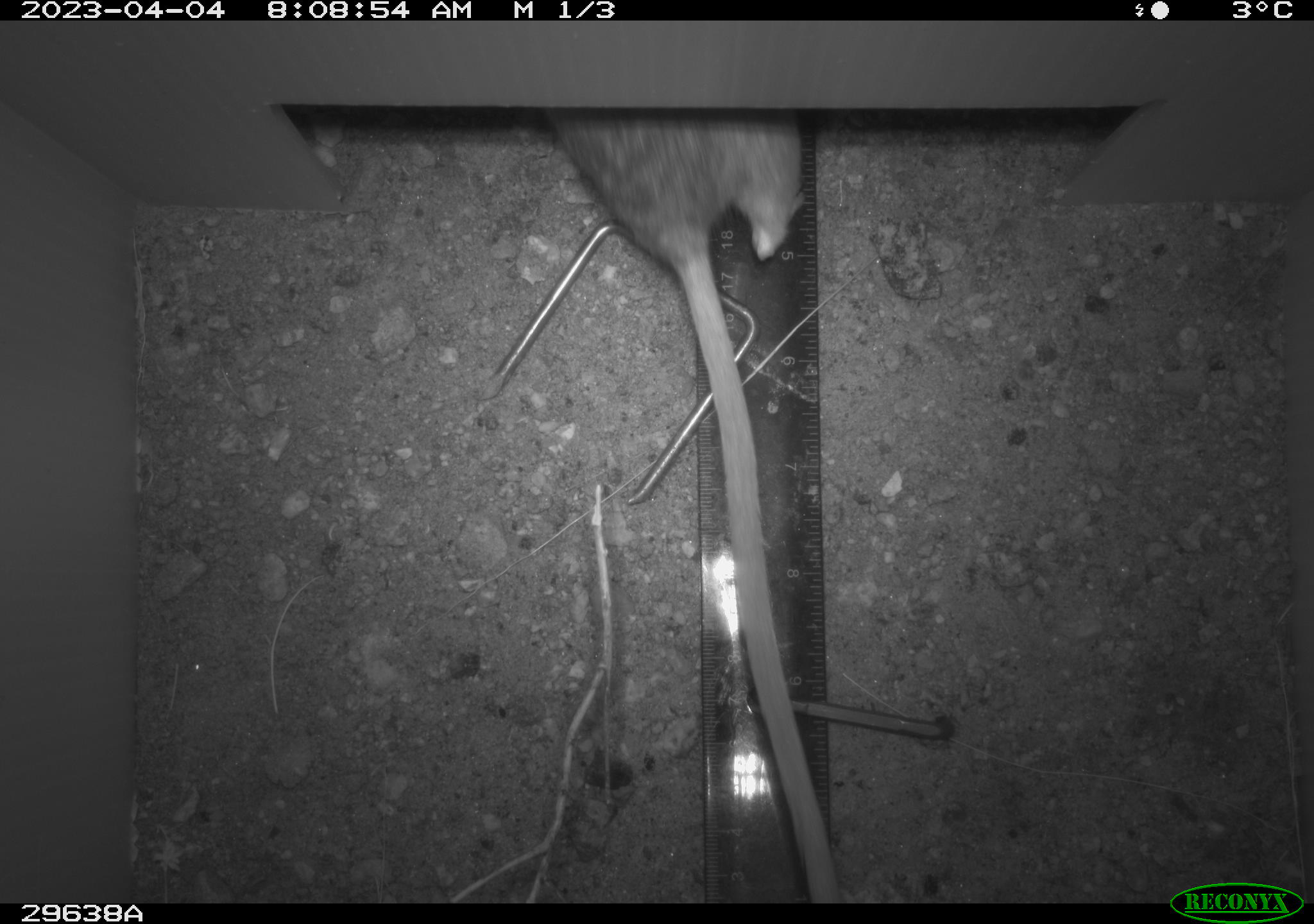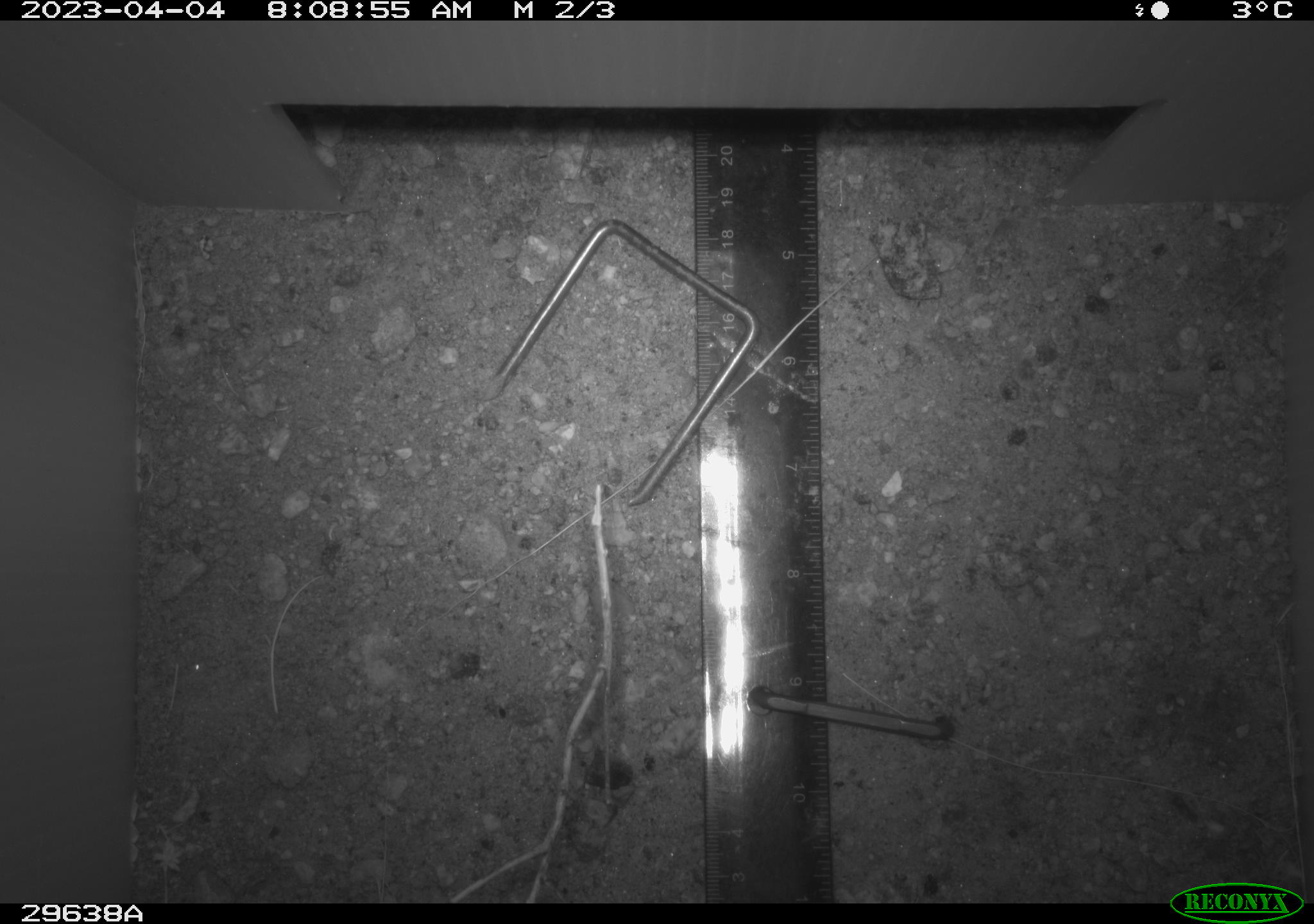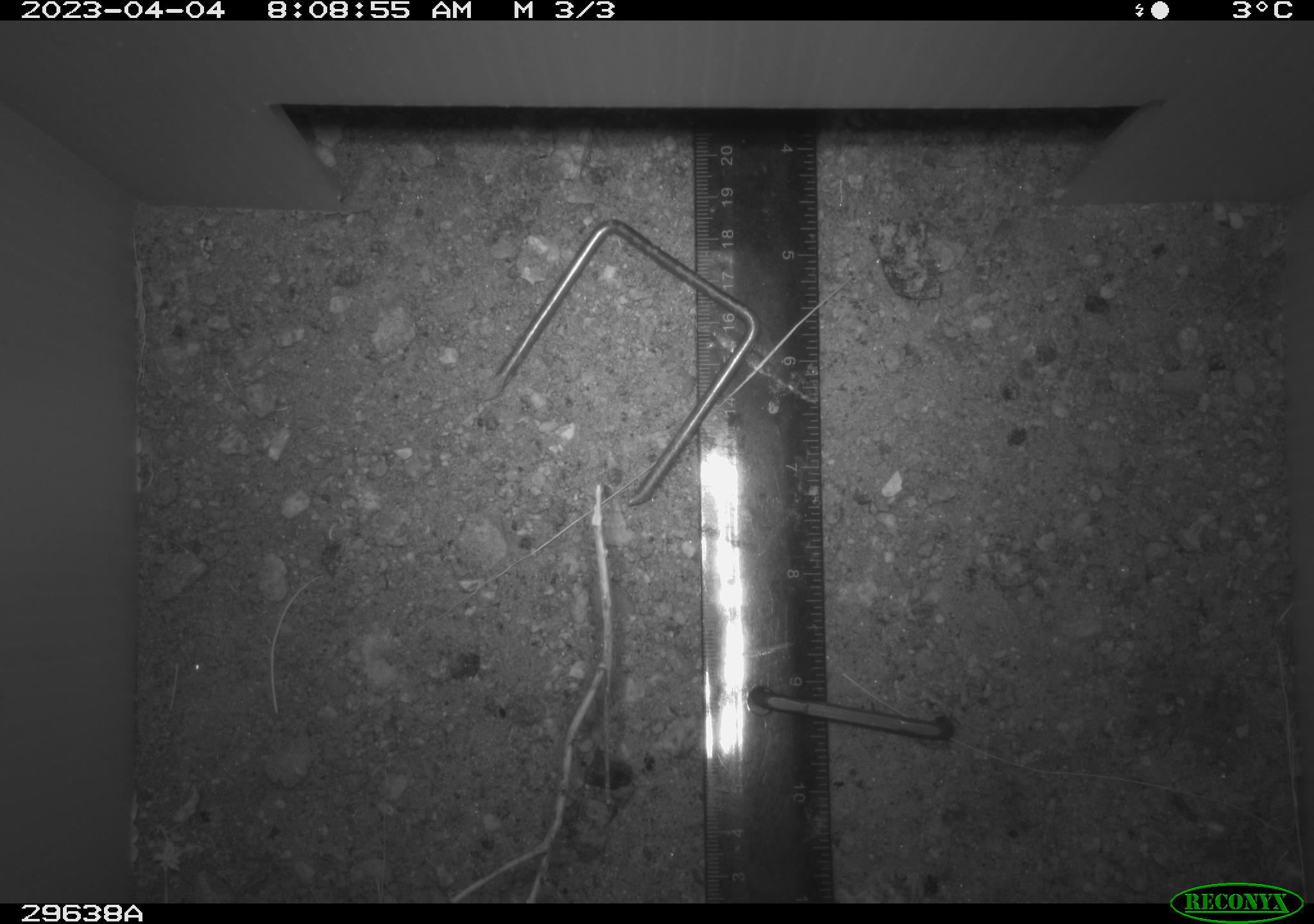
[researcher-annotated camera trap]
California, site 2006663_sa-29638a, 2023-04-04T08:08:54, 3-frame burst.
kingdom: Animalia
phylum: Chordata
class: Mammalia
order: Rodentia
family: Cricetidae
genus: Neotoma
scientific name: Neotoma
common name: pack rat or woodrat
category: neotoma species